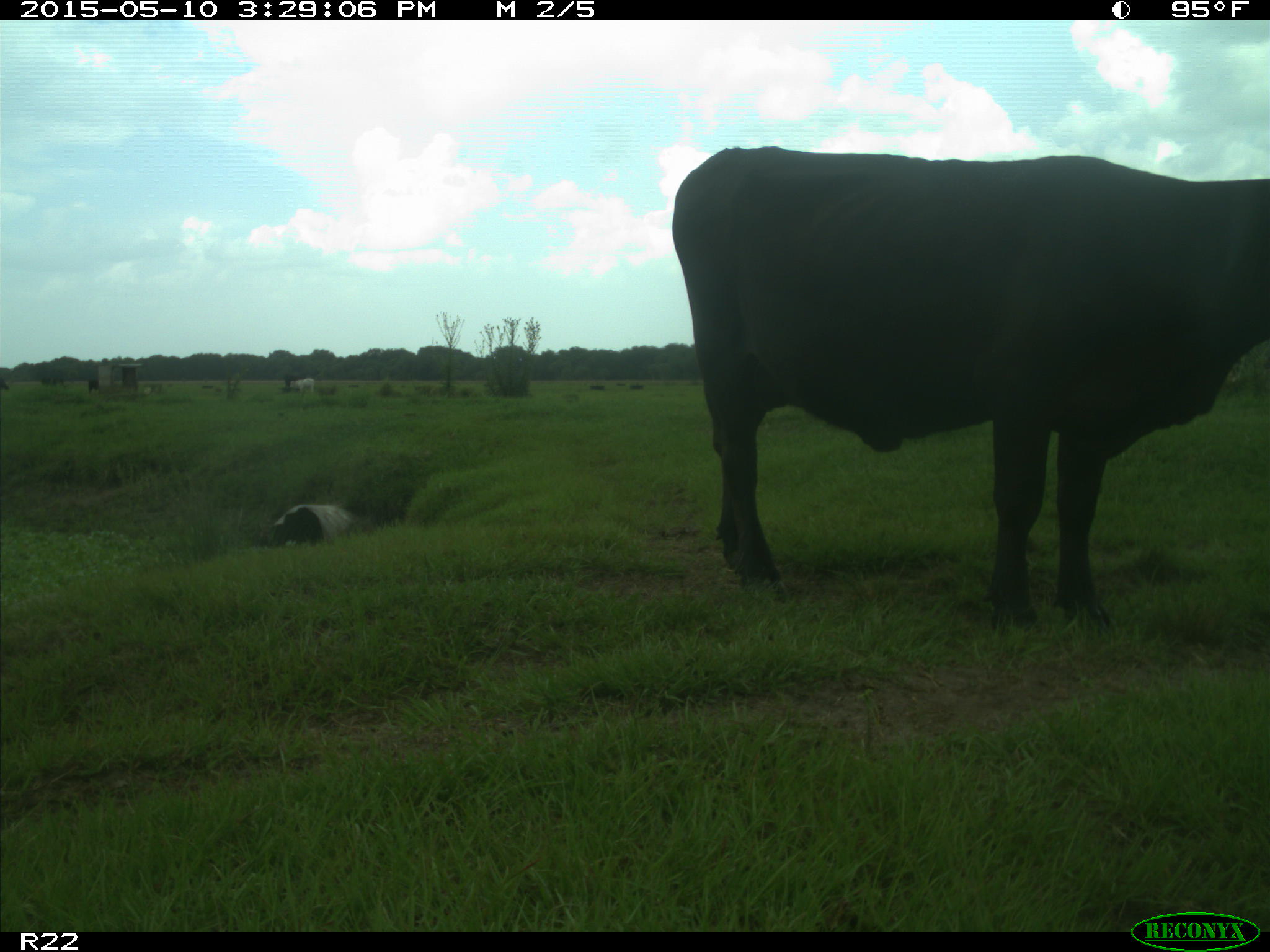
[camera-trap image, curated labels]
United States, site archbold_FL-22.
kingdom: Animalia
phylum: Chordata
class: Mammalia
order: Artiodactyla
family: Bovidae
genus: Bos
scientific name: Bos taurus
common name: domestic cow